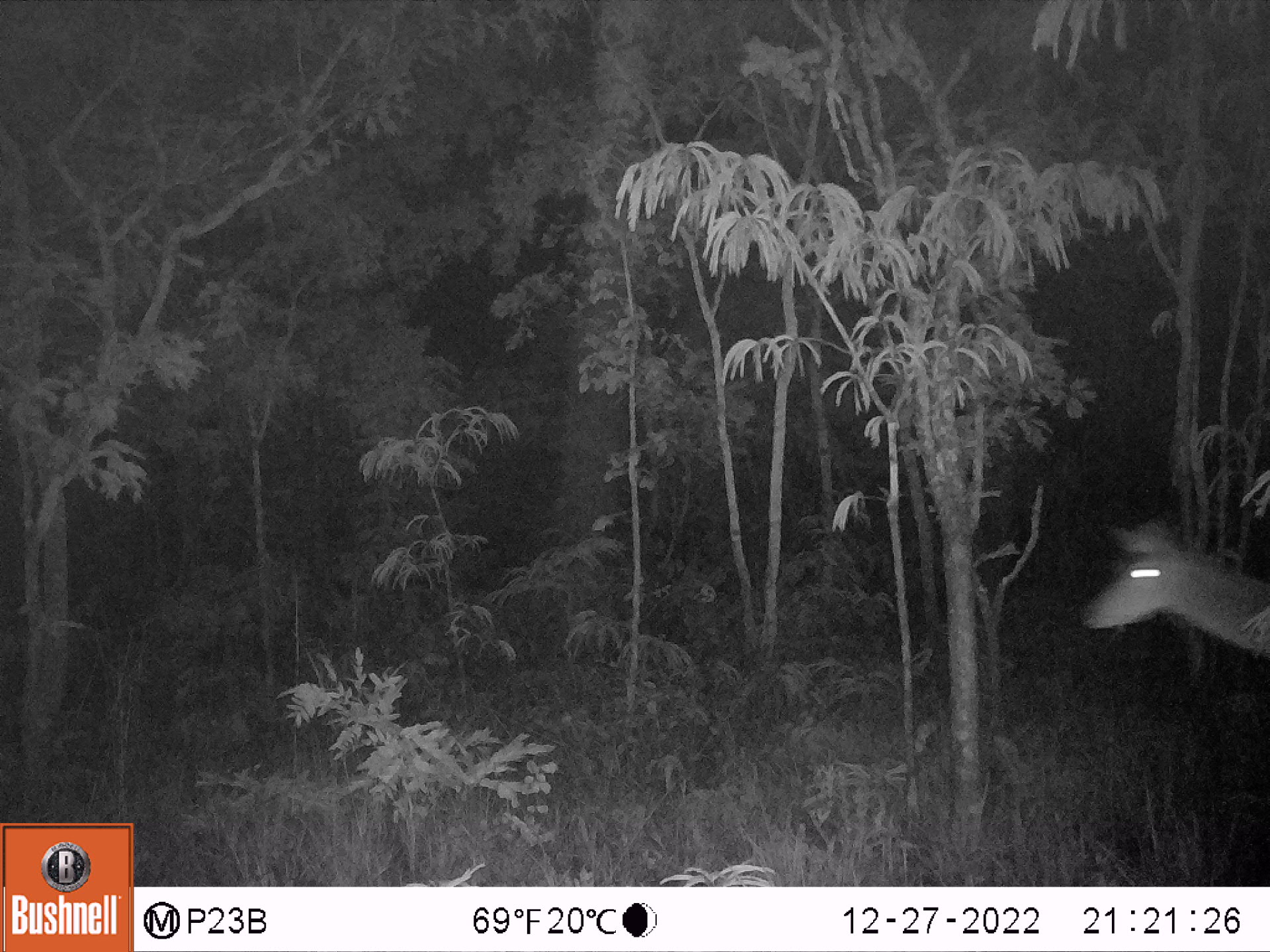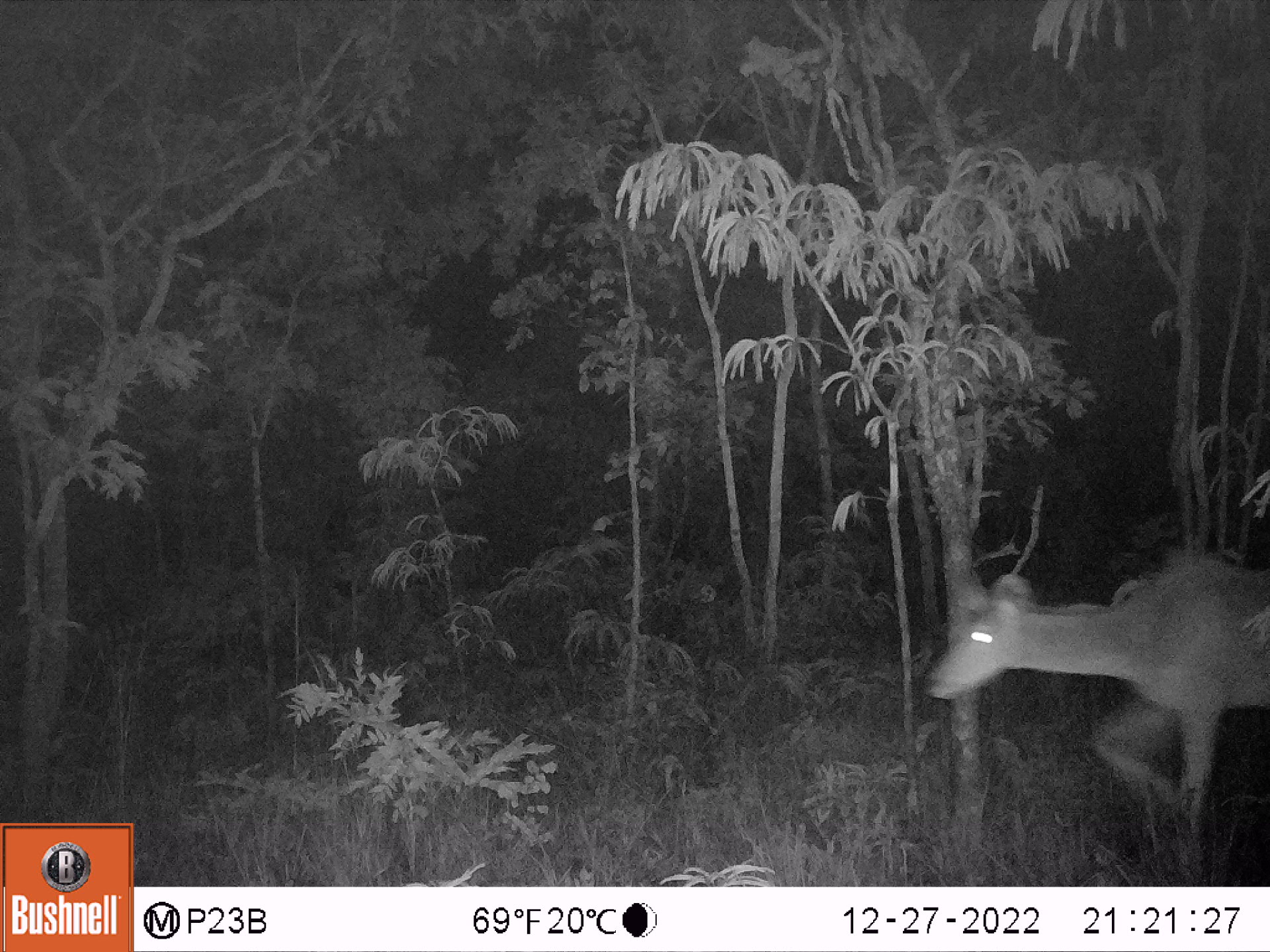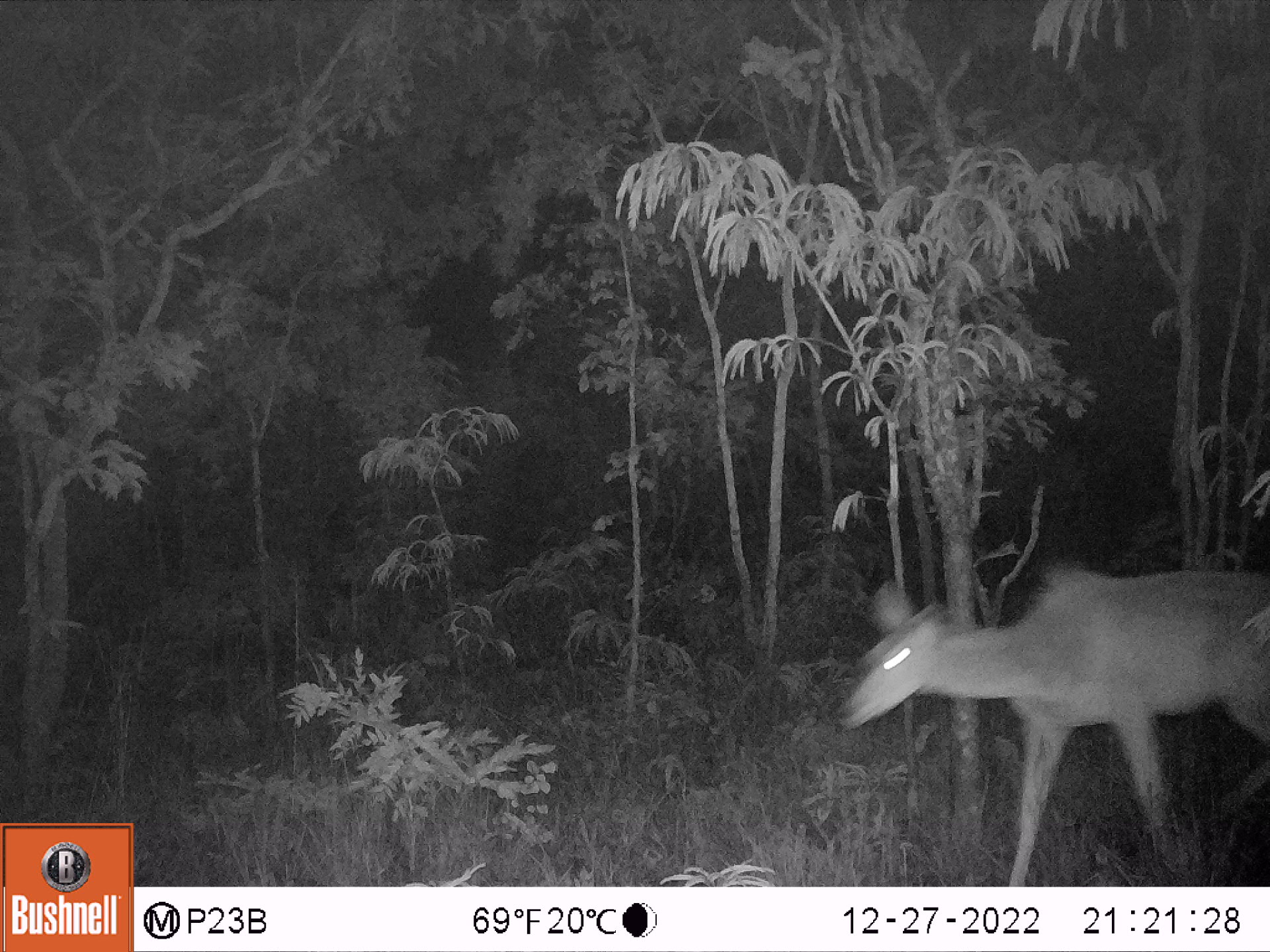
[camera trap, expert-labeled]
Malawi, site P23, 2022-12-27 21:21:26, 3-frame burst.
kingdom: Animalia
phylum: Chordata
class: Mammalia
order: Artiodactyla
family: Bovidae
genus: Tragelaphus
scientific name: Tragelaphus strepsiceros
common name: greater kudu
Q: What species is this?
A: Greater kudu (Tragelaphus strepsiceros).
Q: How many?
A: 1.